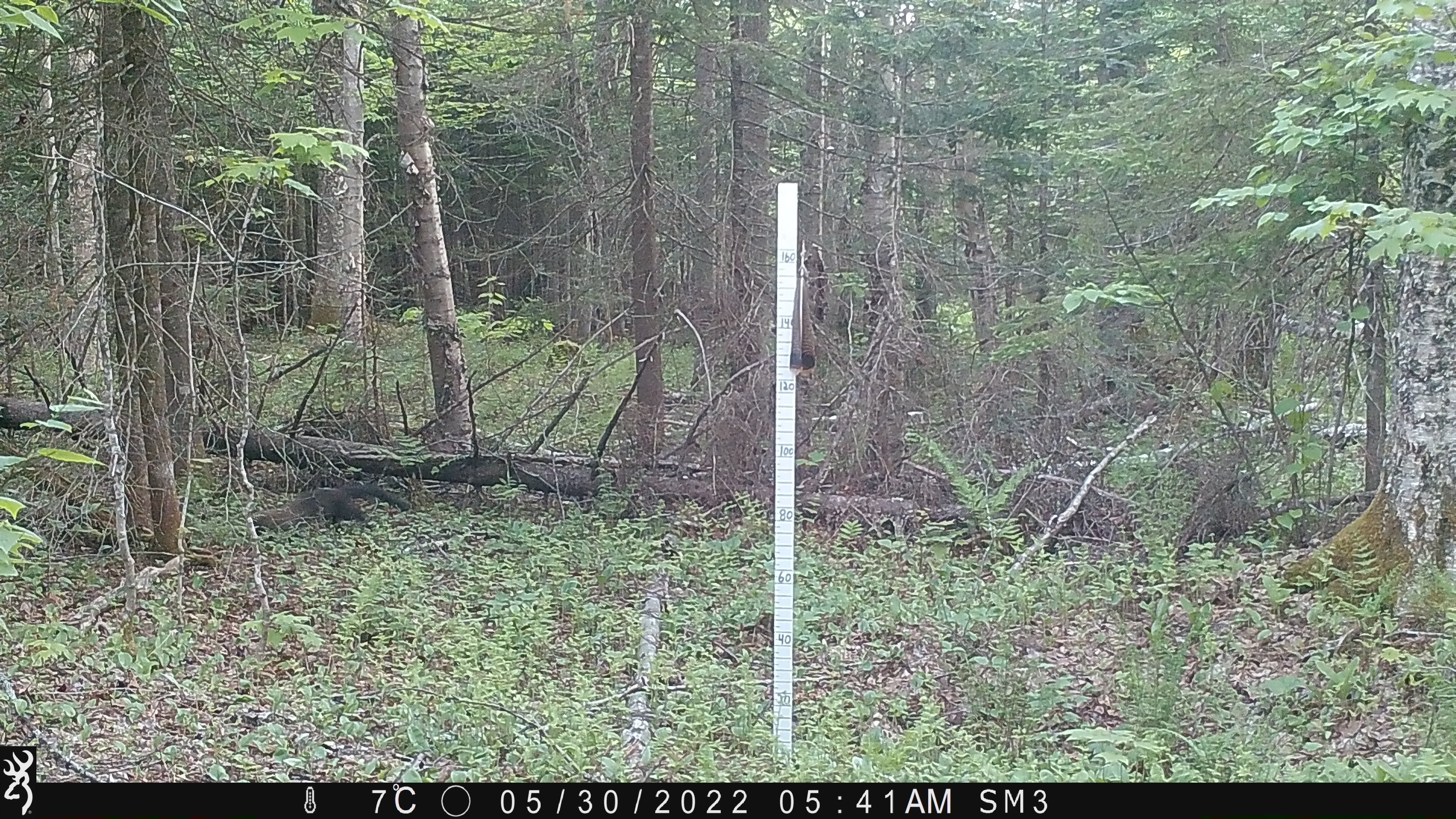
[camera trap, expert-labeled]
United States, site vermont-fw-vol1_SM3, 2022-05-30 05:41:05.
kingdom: Animalia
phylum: Chordata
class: Mammalia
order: Carnivora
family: Mustelidae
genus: Pekania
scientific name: Pekania pennanti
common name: fisher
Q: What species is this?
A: Fisher (Pekania pennanti).